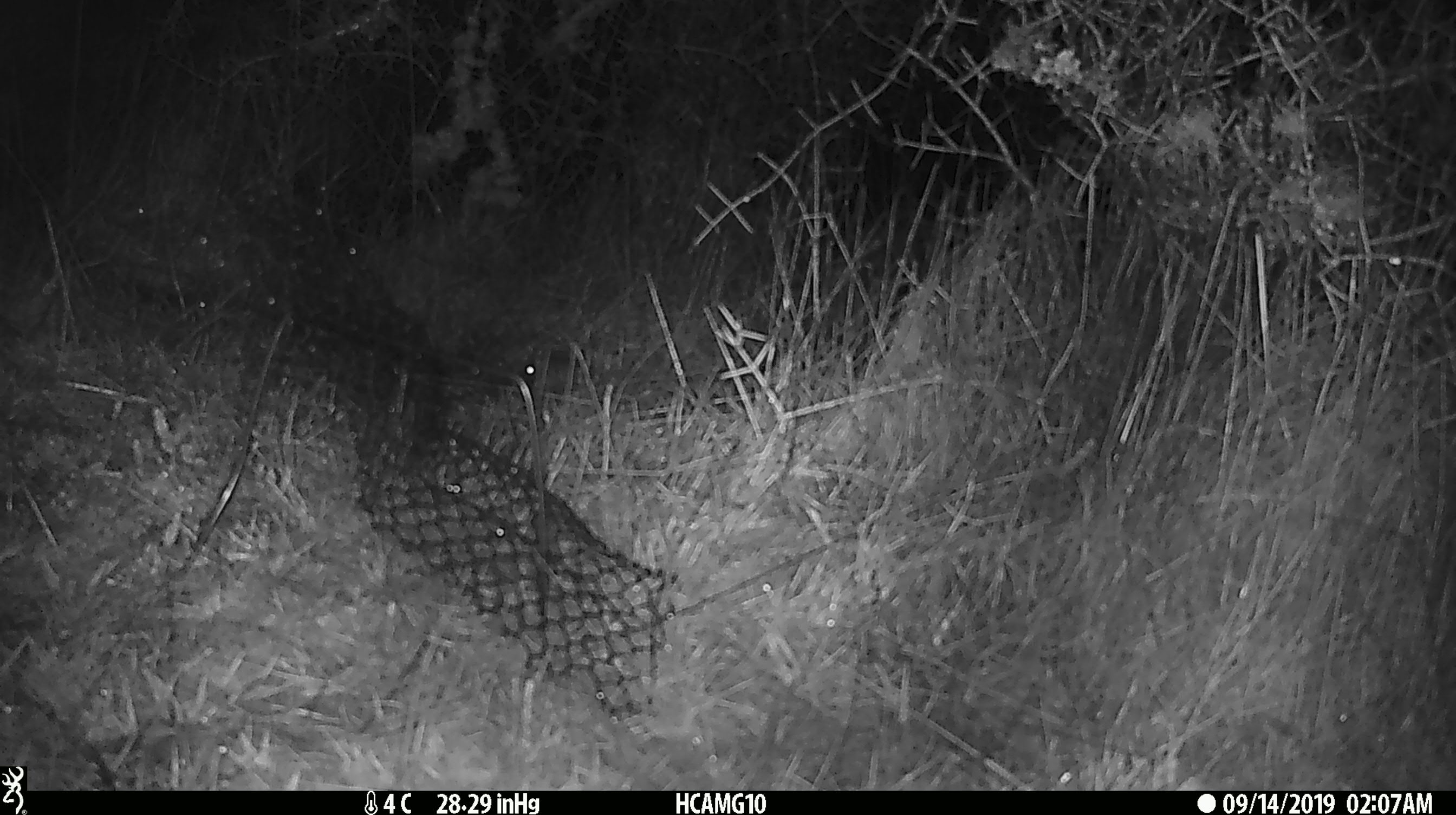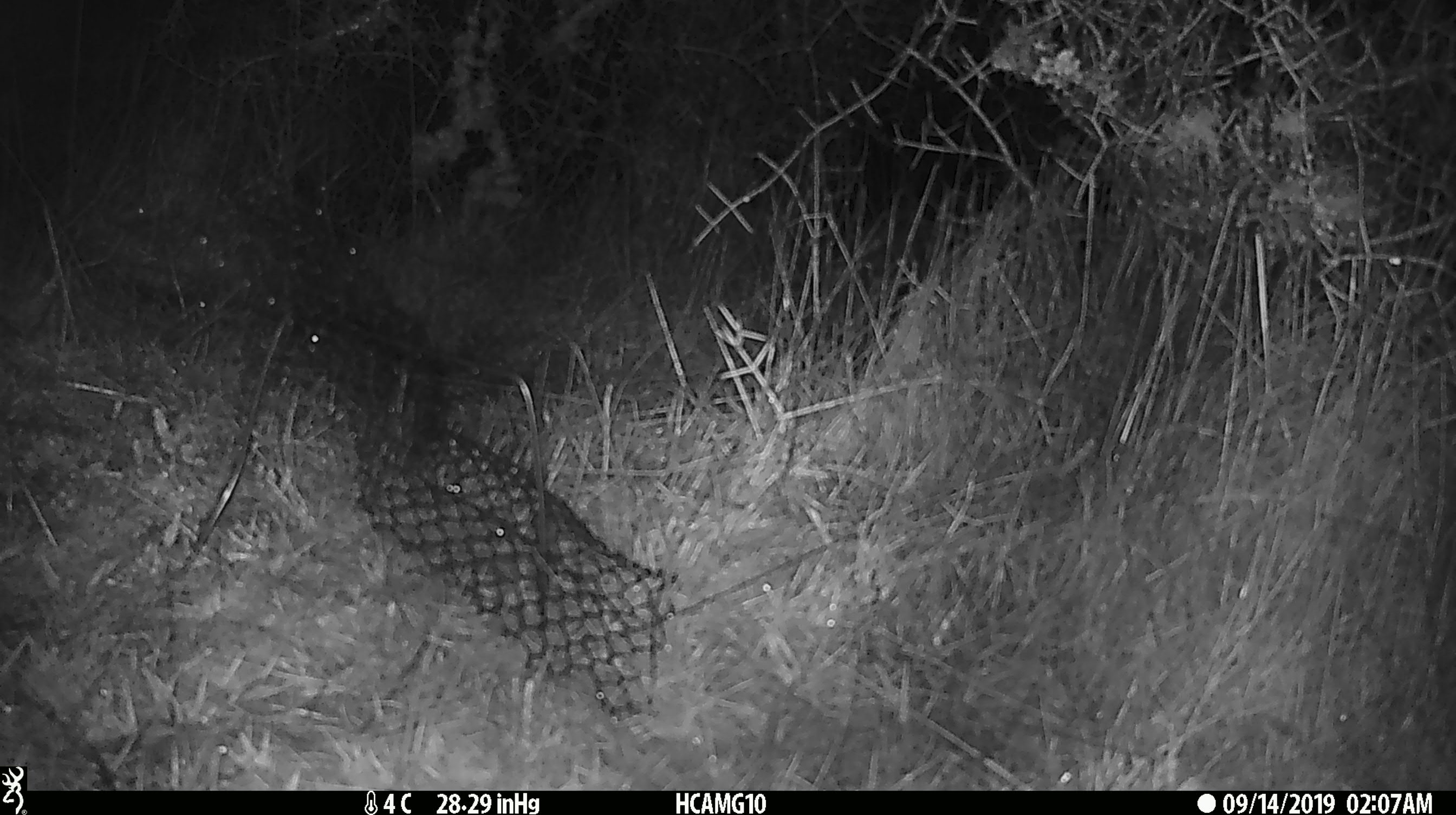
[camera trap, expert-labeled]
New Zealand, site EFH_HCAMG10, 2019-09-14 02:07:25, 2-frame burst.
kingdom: Animalia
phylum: Chordata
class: Mammalia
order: Rodentia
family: Muridae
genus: Mus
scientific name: Mus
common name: mouse